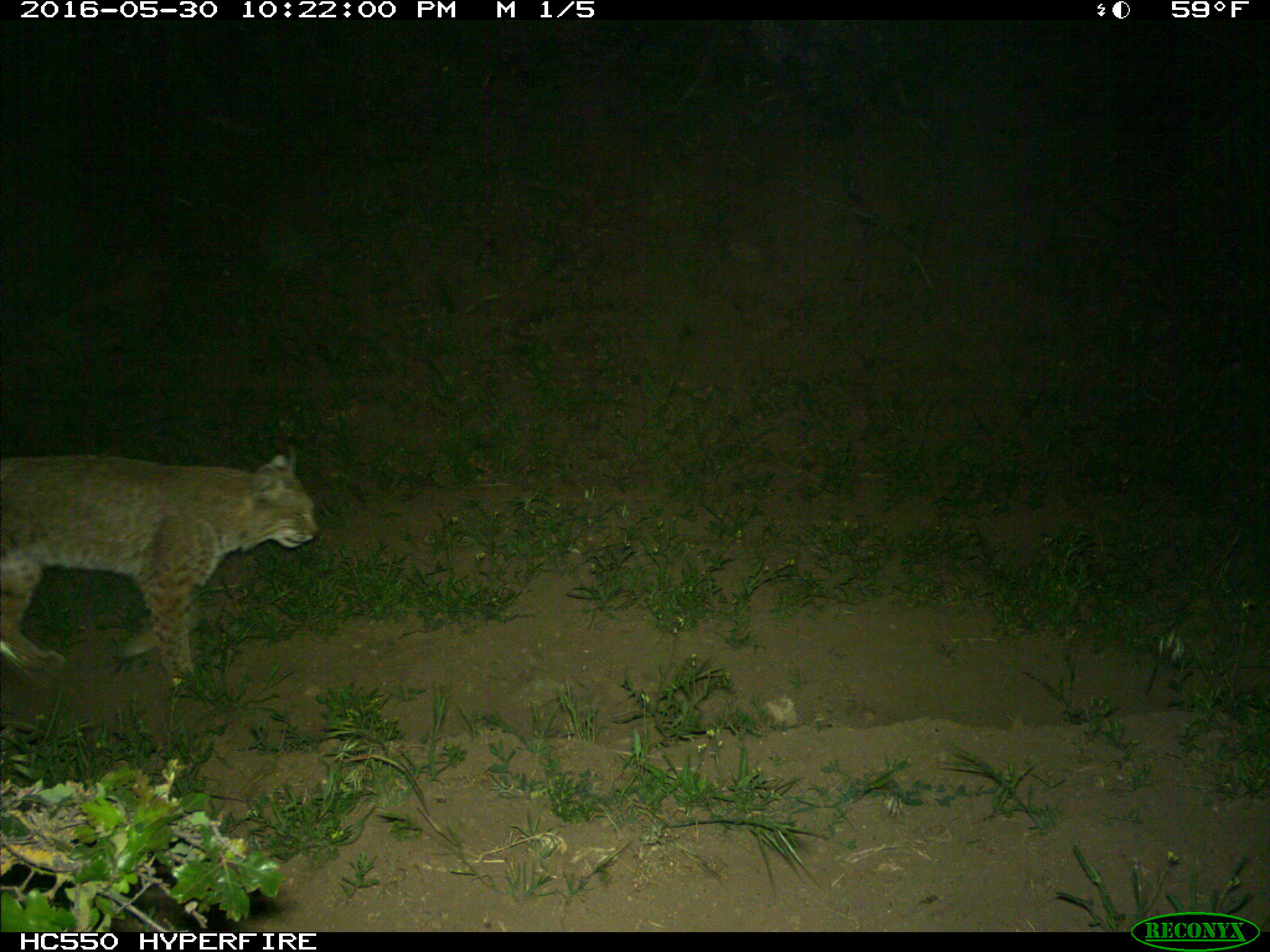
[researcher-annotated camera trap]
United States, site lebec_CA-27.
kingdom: Animalia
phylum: Chordata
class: Mammalia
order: Carnivora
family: Felidae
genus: Lynx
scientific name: Lynx rufus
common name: bobcat